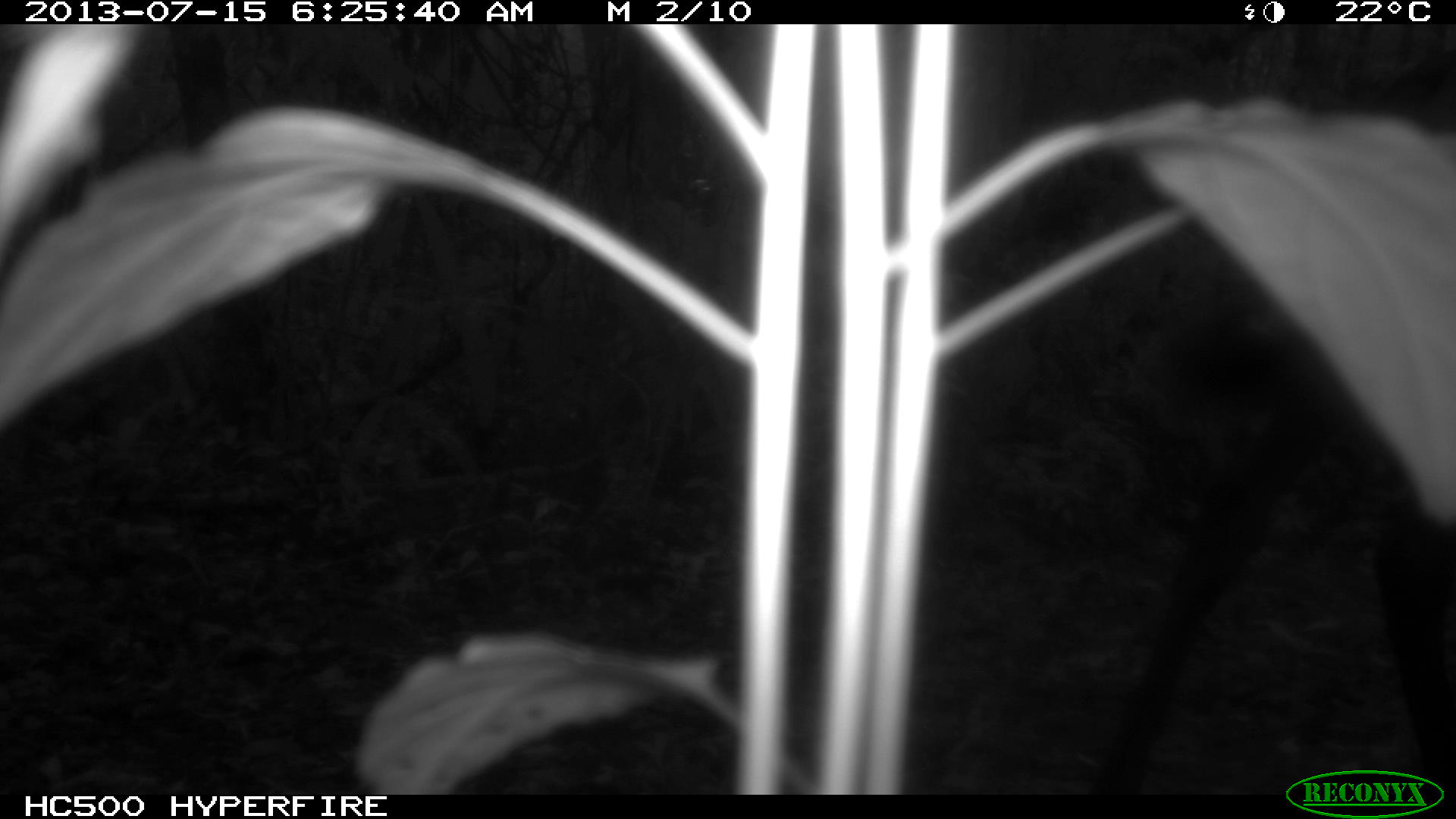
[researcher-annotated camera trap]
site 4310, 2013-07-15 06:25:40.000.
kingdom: Animalia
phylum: Chordata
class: Mammalia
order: Perissodactyla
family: Equidae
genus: Equus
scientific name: Equus ferus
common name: wild horse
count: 1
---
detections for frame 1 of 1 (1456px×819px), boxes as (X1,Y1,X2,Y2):
equus ferus: (1086,328,1456,792)